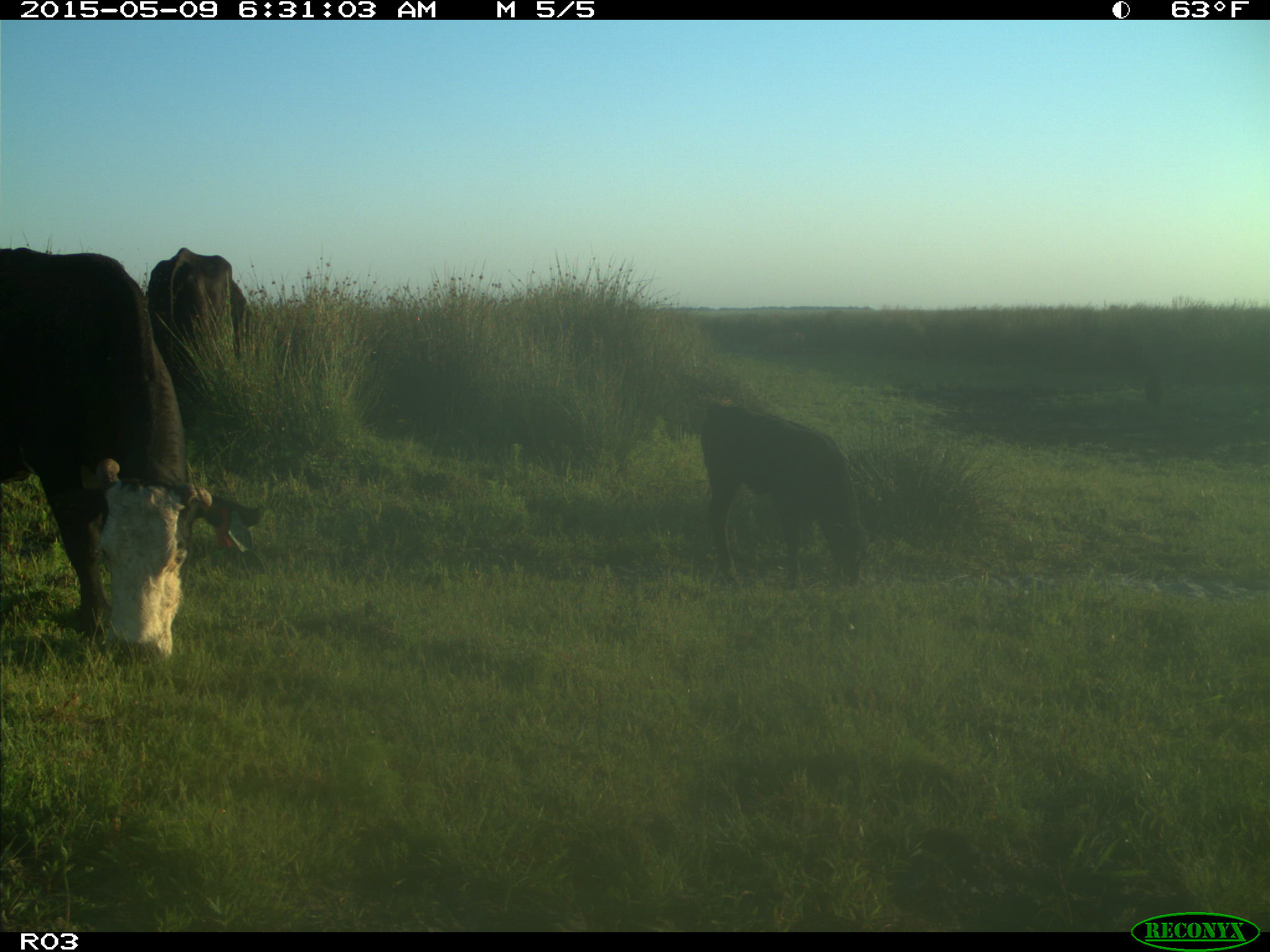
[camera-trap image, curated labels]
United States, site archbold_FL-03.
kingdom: Animalia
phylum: Chordata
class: Mammalia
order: Artiodactyla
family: Bovidae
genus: Bos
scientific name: Bos taurus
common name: domestic cow